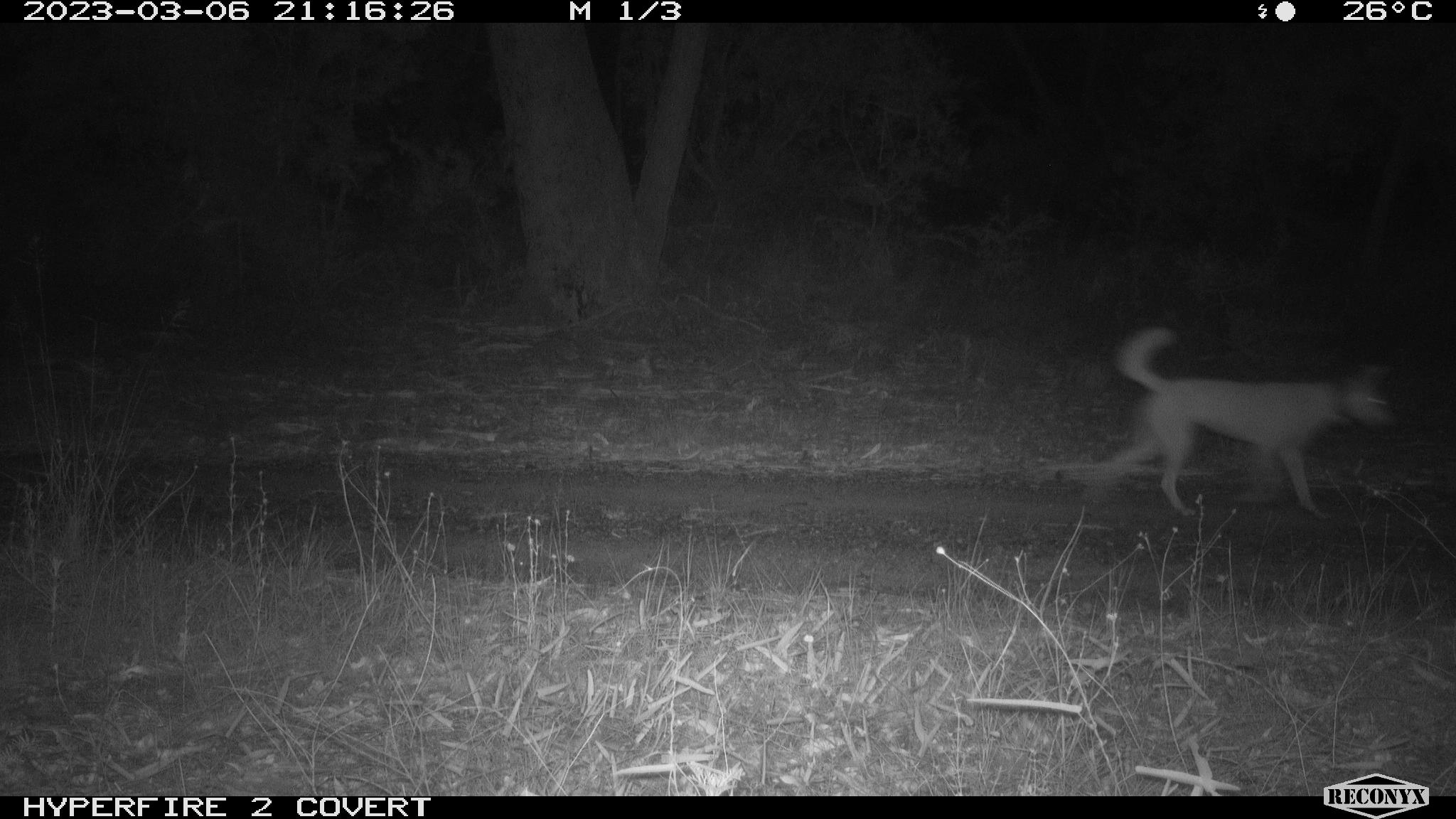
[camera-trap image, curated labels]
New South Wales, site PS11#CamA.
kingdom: Animalia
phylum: Chordata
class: Mammalia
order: Carnivora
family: Canidae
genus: Canis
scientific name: Canis familiaris dingo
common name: dingo